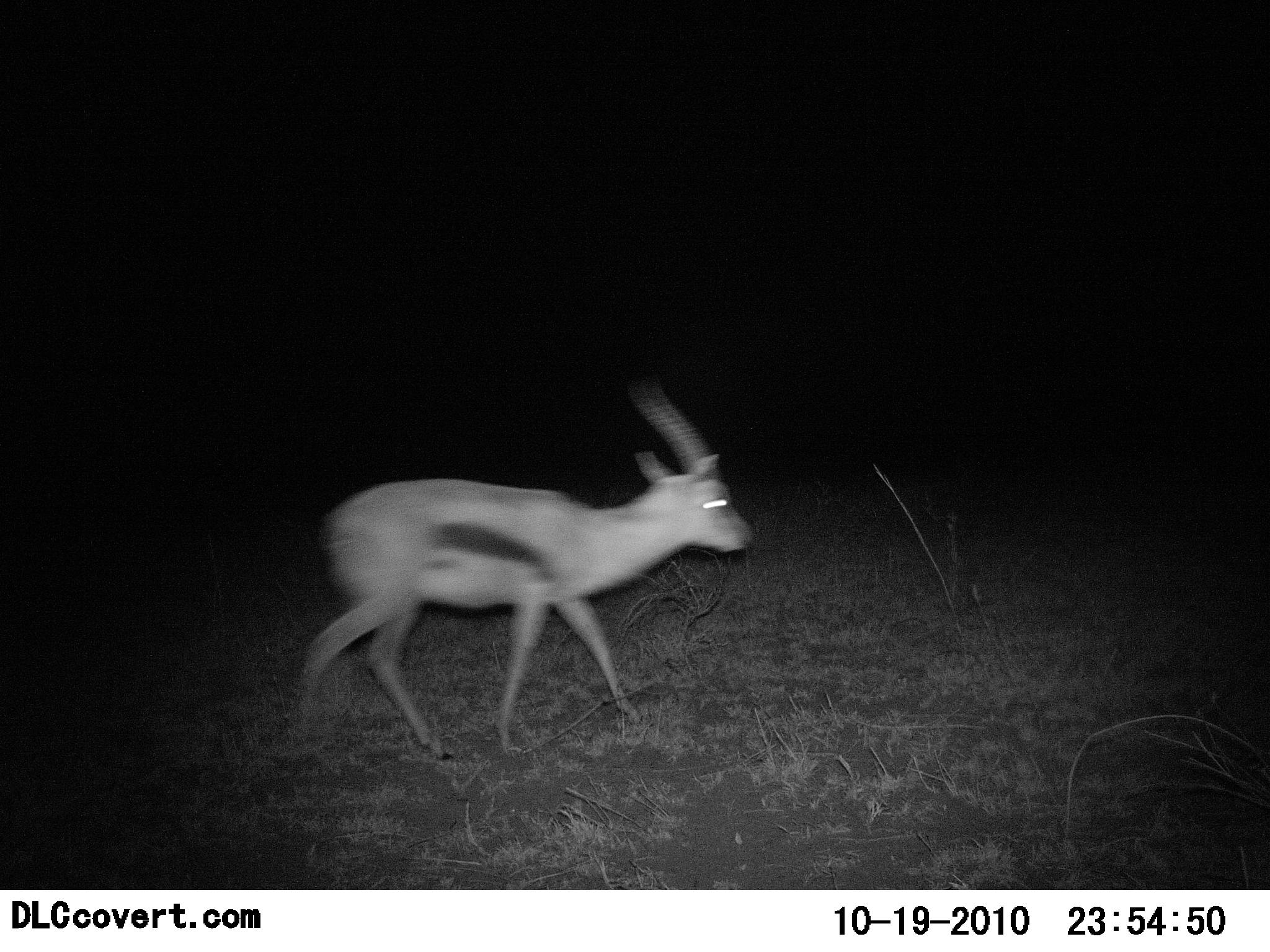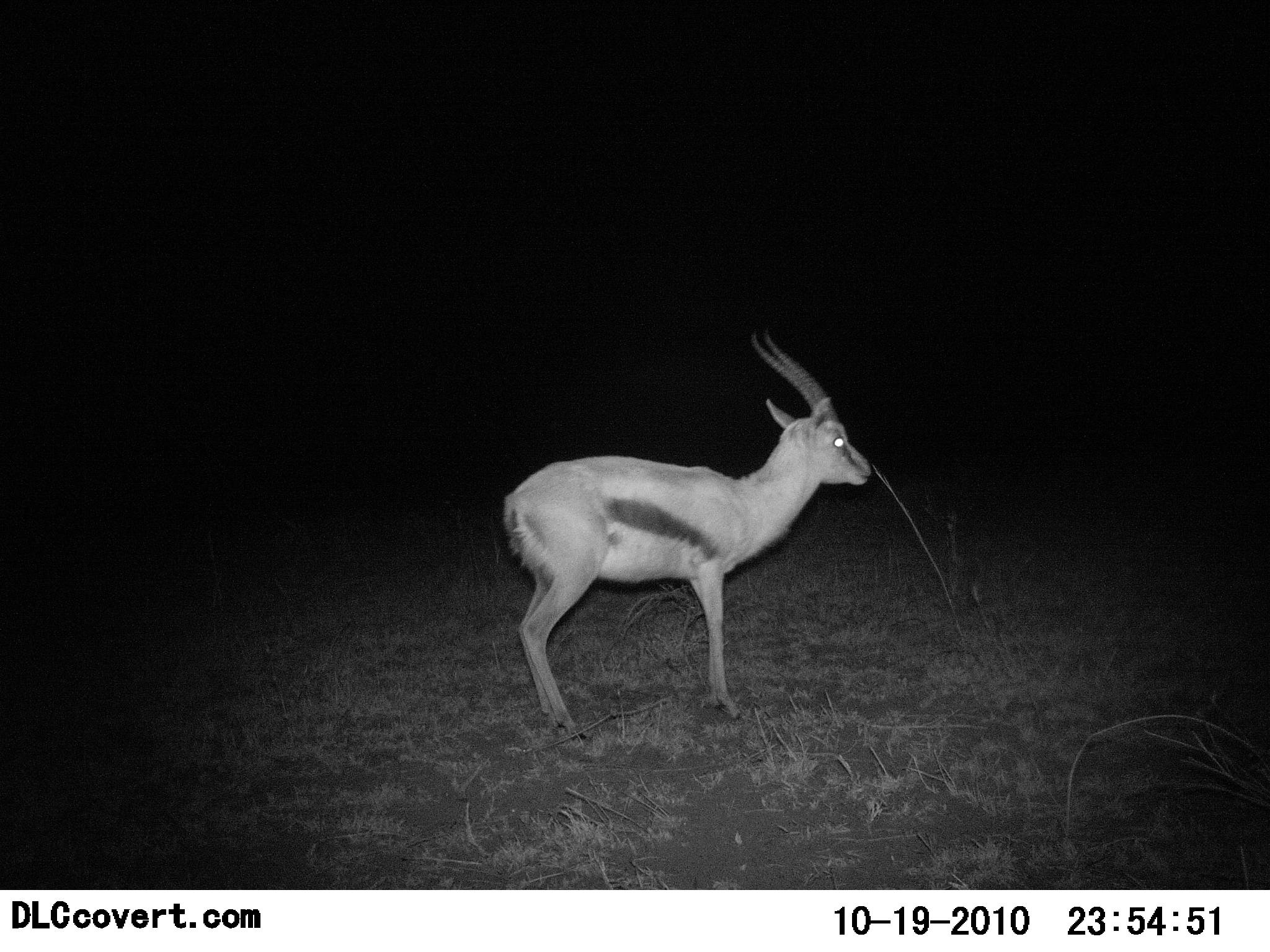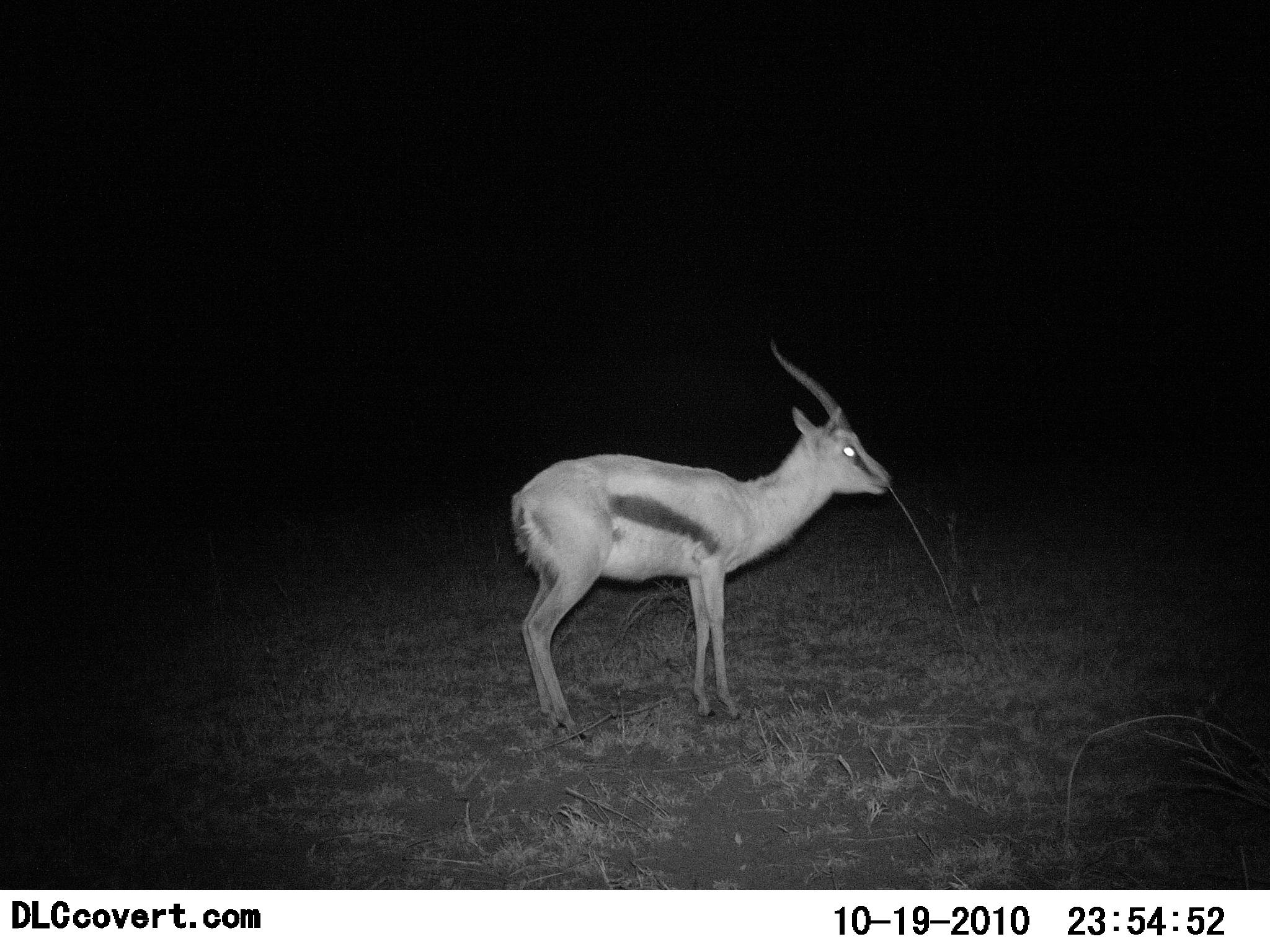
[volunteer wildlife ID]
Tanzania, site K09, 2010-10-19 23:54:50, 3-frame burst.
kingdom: Animalia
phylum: Chordata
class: Mammalia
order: Artiodactyla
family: Bovidae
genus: Eudorcas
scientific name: Eudorcas thomsonii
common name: thomson's gazelle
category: gazellethomsons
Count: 1.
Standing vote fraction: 31%.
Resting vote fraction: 0%.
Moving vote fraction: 77%.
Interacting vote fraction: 0%.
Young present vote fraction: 0%.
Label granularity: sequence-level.